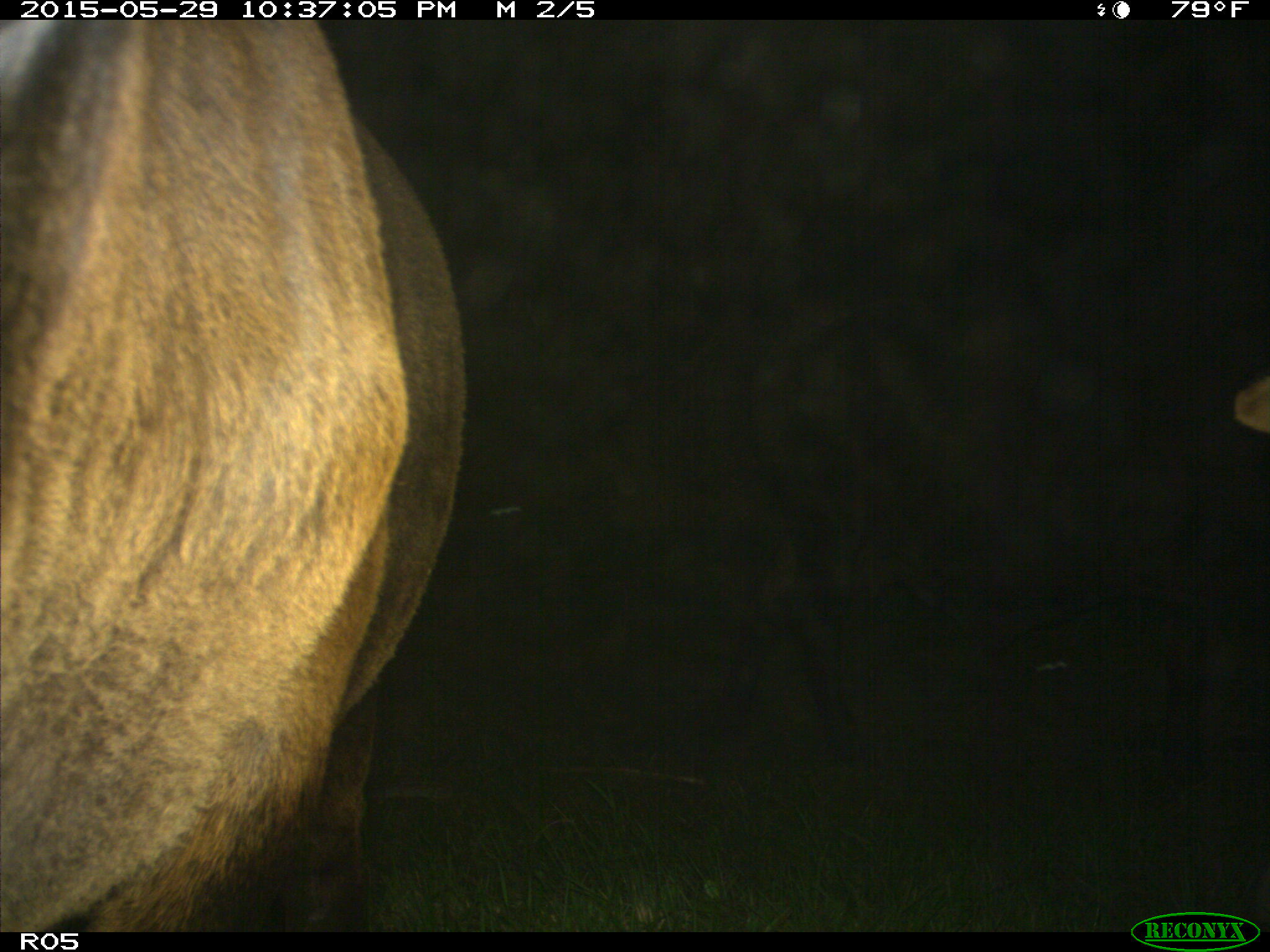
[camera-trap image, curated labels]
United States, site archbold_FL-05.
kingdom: Animalia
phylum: Chordata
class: Mammalia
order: Artiodactyla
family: Bovidae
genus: Bos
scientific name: Bos taurus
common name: domestic cow